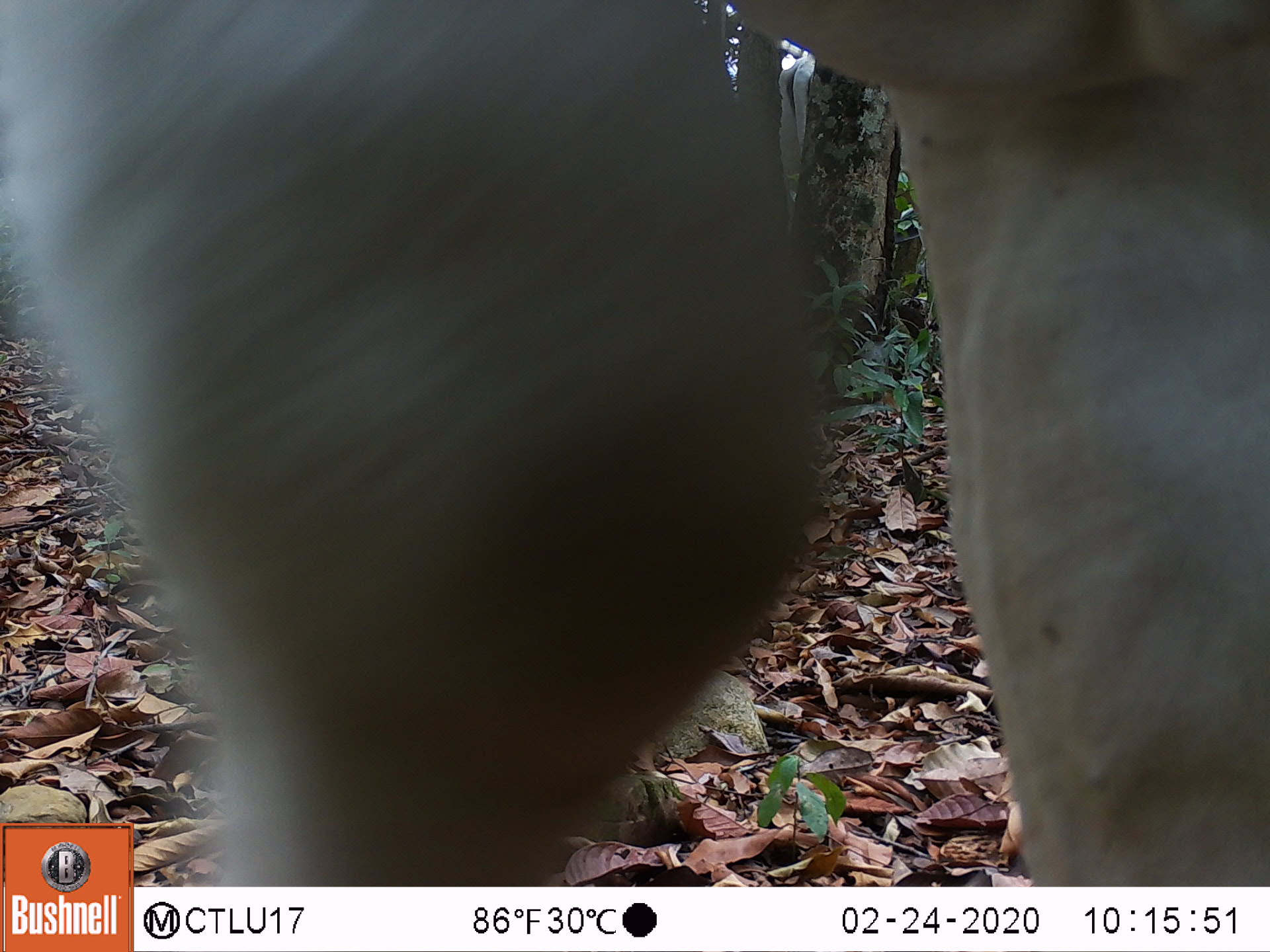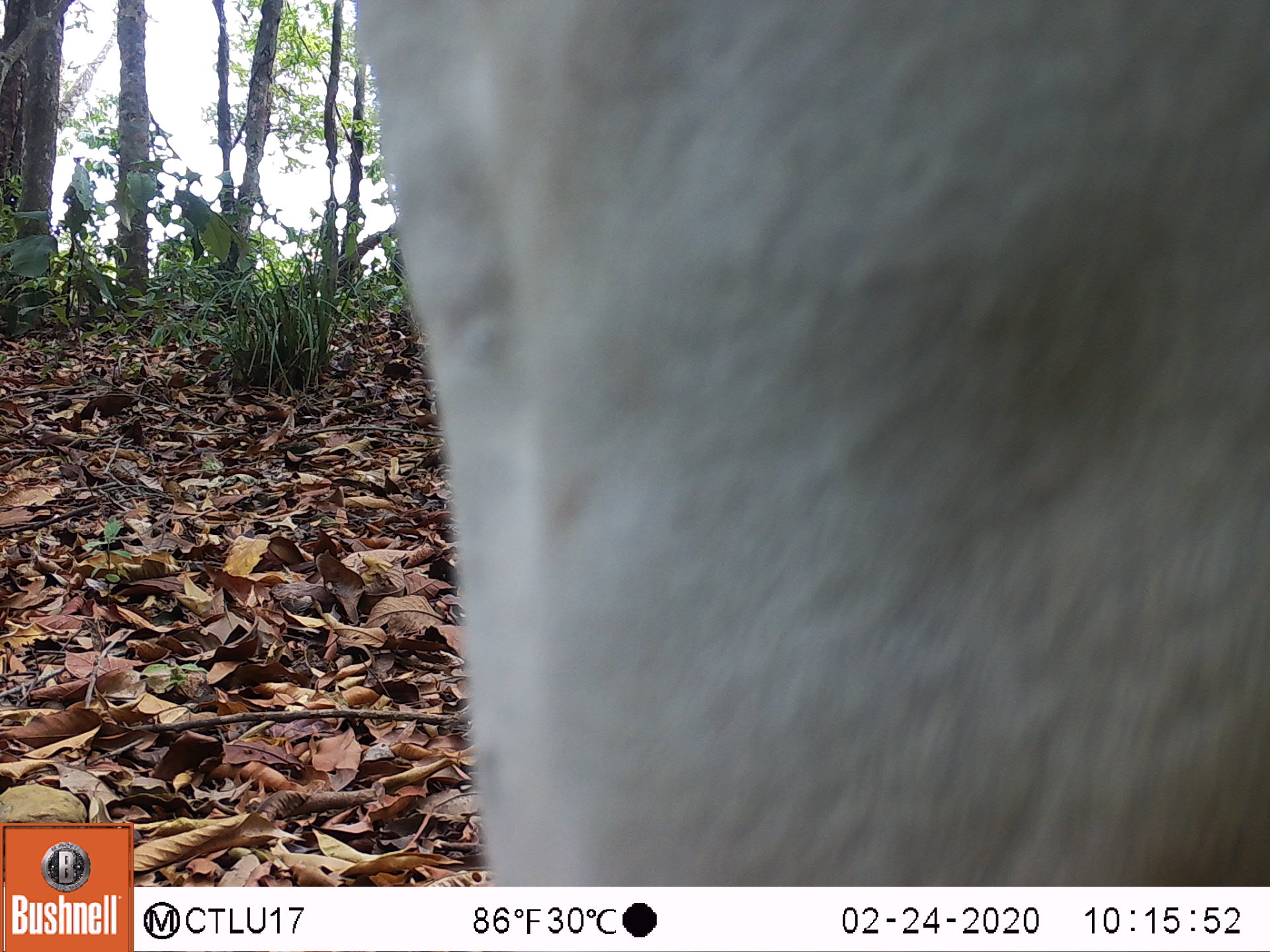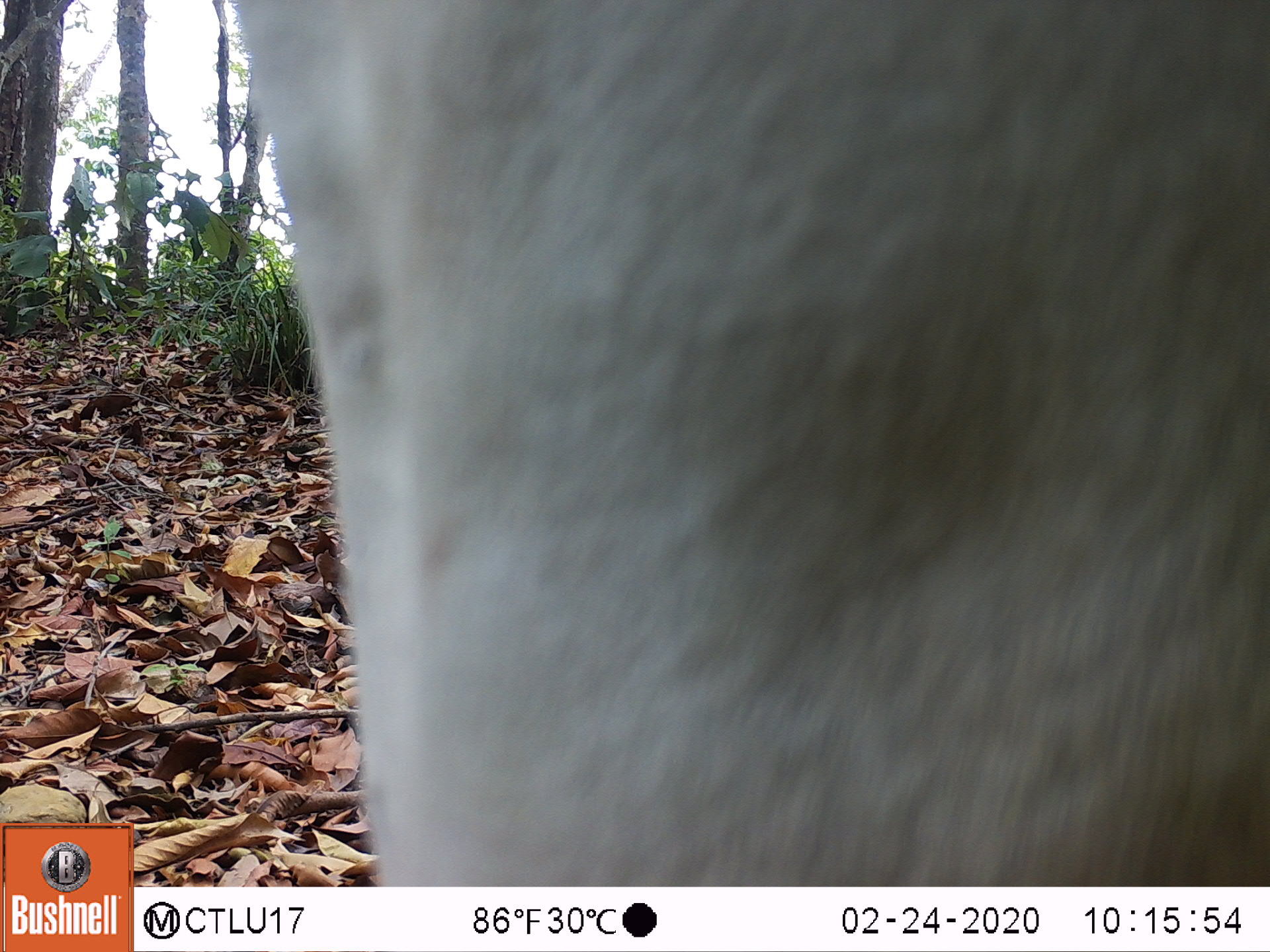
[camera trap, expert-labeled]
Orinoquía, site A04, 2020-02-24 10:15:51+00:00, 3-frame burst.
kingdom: Animalia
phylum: Chordata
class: Mammalia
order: Artiodactyla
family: Bovidae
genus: Bos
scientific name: Bos taurus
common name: cow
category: cattle